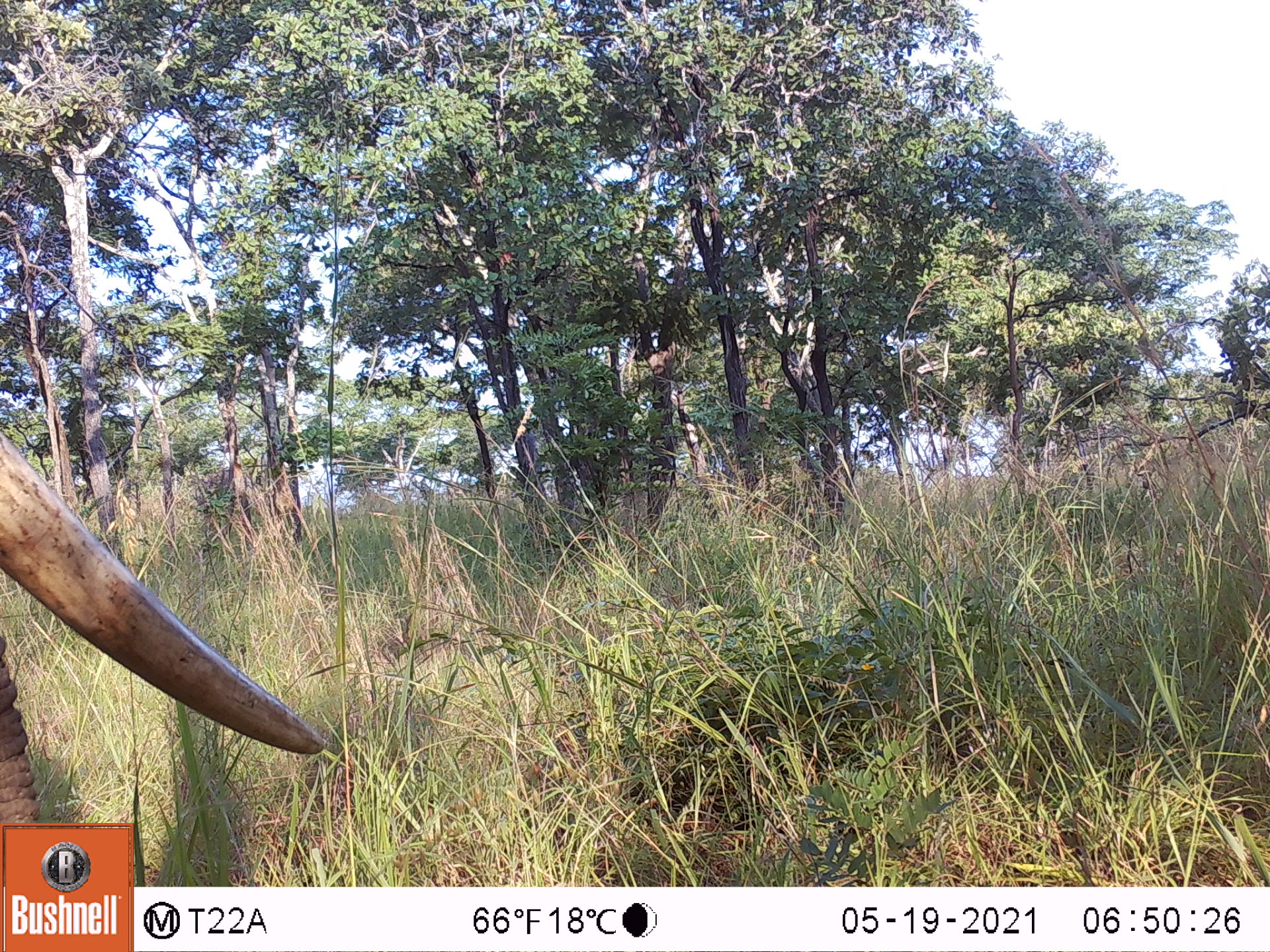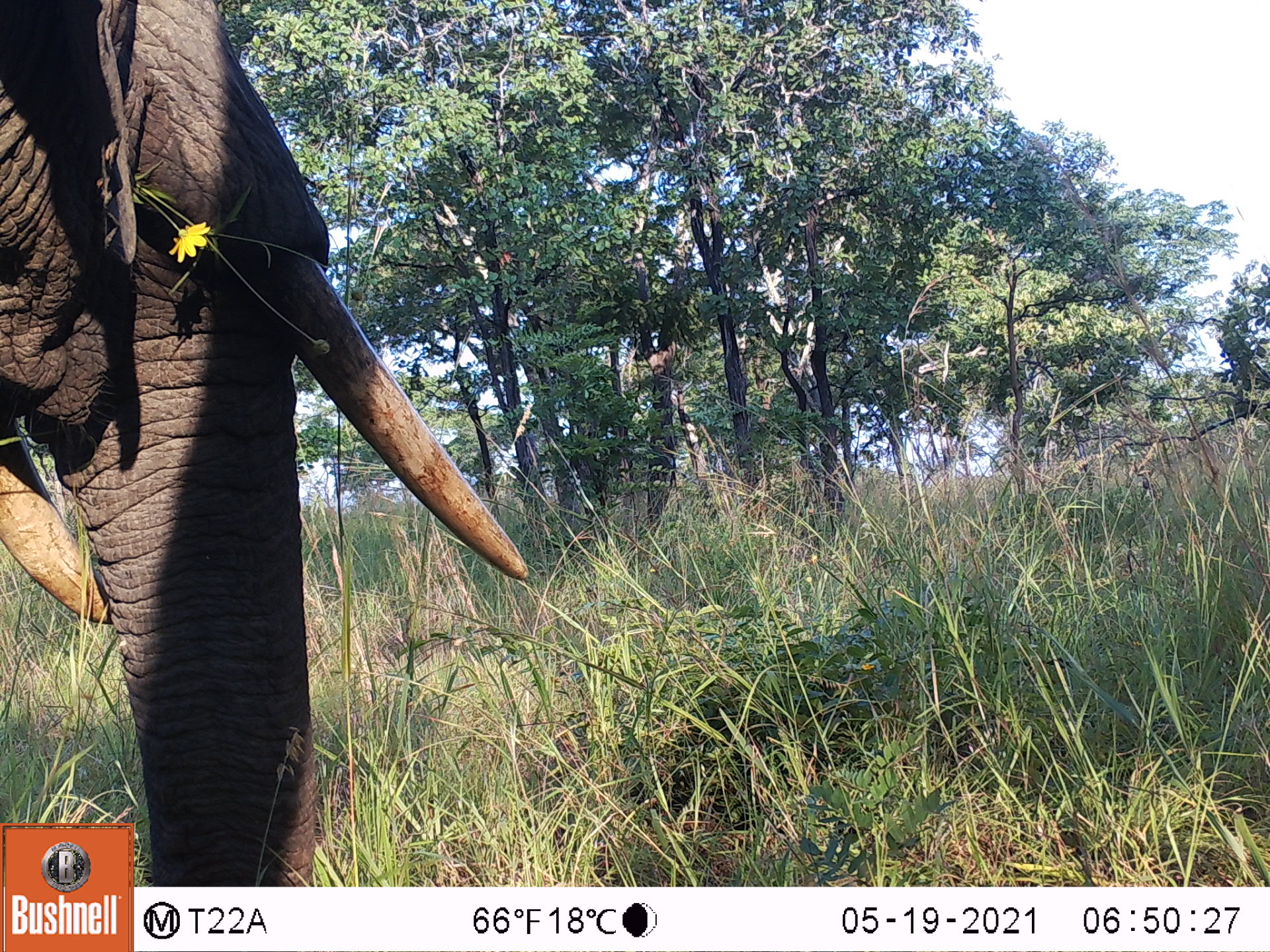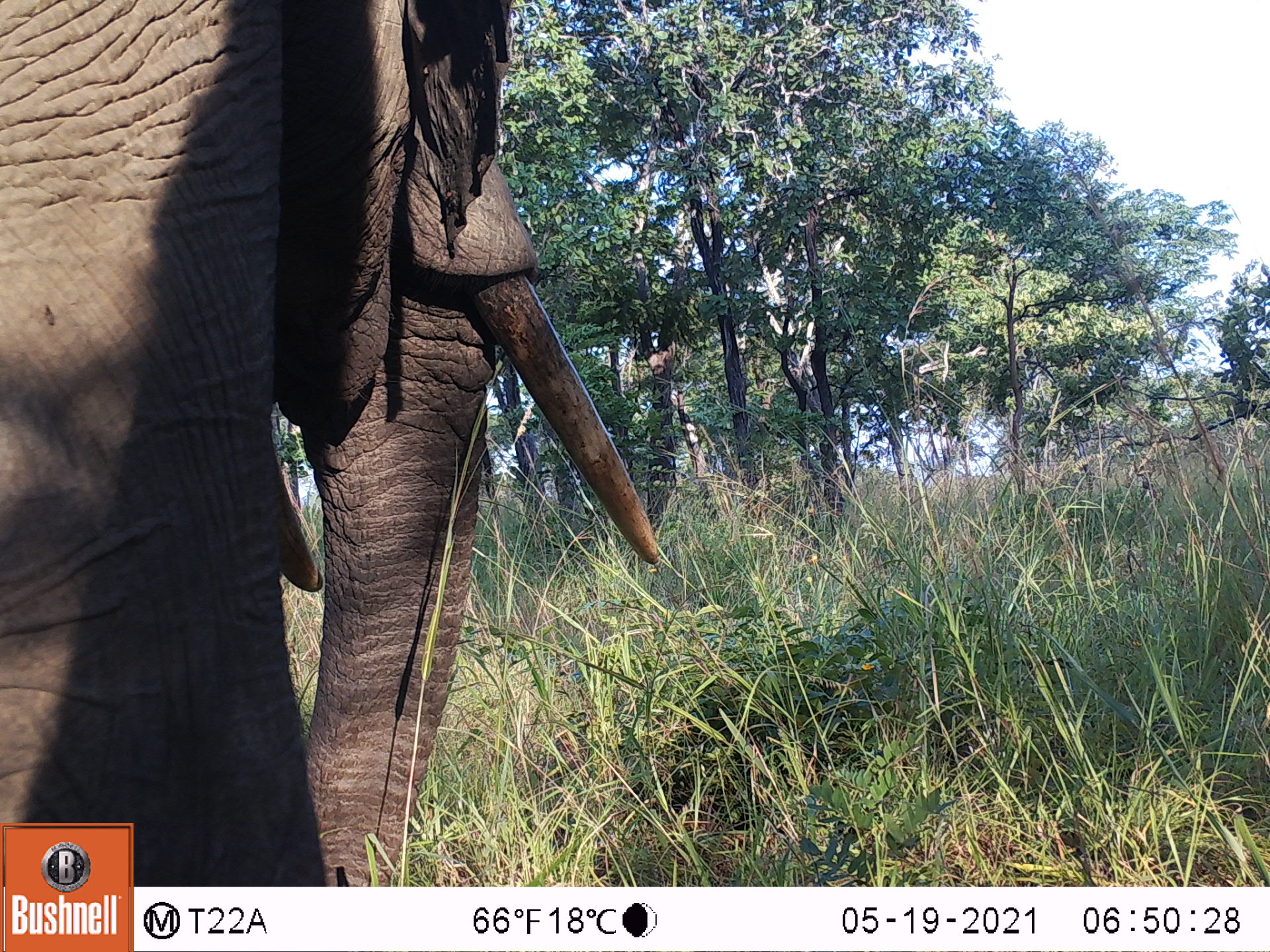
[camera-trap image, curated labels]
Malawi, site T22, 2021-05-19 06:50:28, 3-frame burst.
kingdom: Animalia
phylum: Chordata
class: Mammalia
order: Proboscidea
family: Elephantidae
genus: Loxodonta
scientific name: Loxodonta africana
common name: african savanna elephant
African savanna elephant (Loxodonta africana), count 1.